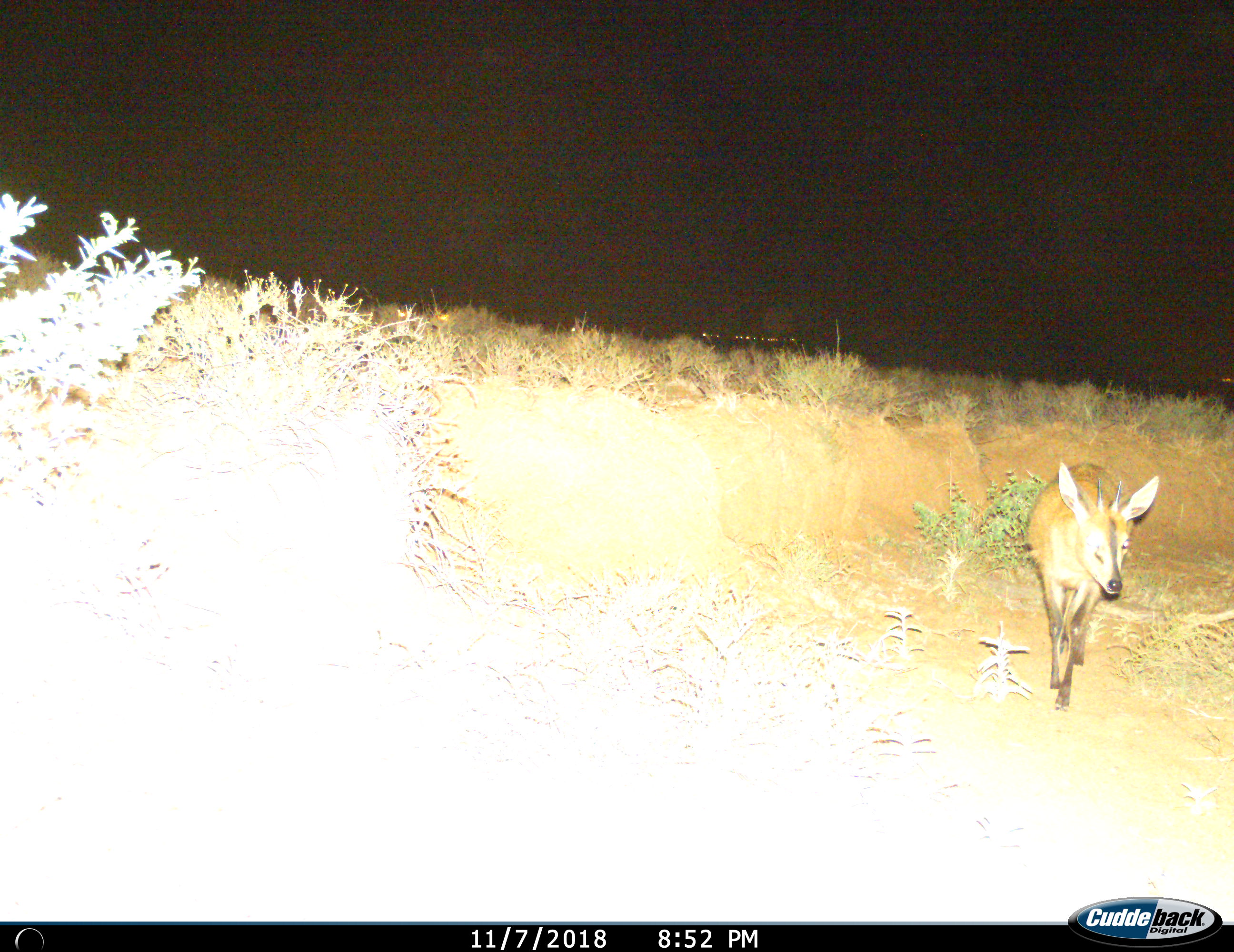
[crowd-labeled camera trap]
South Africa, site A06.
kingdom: Animalia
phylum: Chordata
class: Mammalia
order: Artiodactyla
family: Bovidae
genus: Sylvicapra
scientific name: Sylvicapra grimmia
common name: common grey duiker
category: duikercommongrey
Duikercommongrey (common grey duiker) (Sylvicapra grimmia), count 1. Behavior (volunteer vote fractions): standing 22%, resting 0%, moving 78%, interacting 0%. Young present (vote fraction): 11%. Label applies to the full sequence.